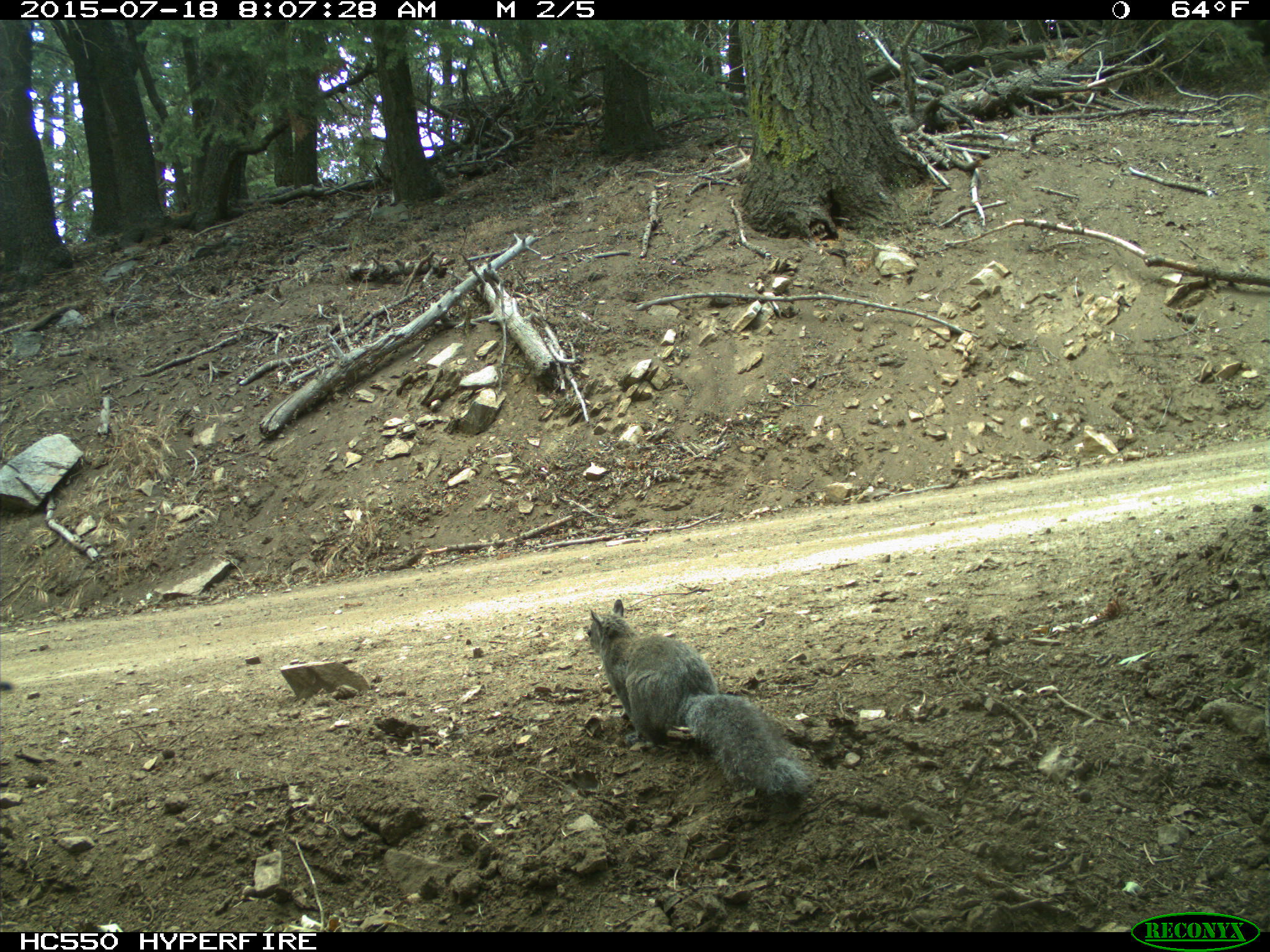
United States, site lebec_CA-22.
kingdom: Animalia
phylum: Chordata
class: Mammalia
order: Rodentia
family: Sciuridae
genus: Sciurus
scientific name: Sciurus carolinensis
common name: eastern gray squirrel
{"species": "Sciurus carolinensis (eastern gray squirrel)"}